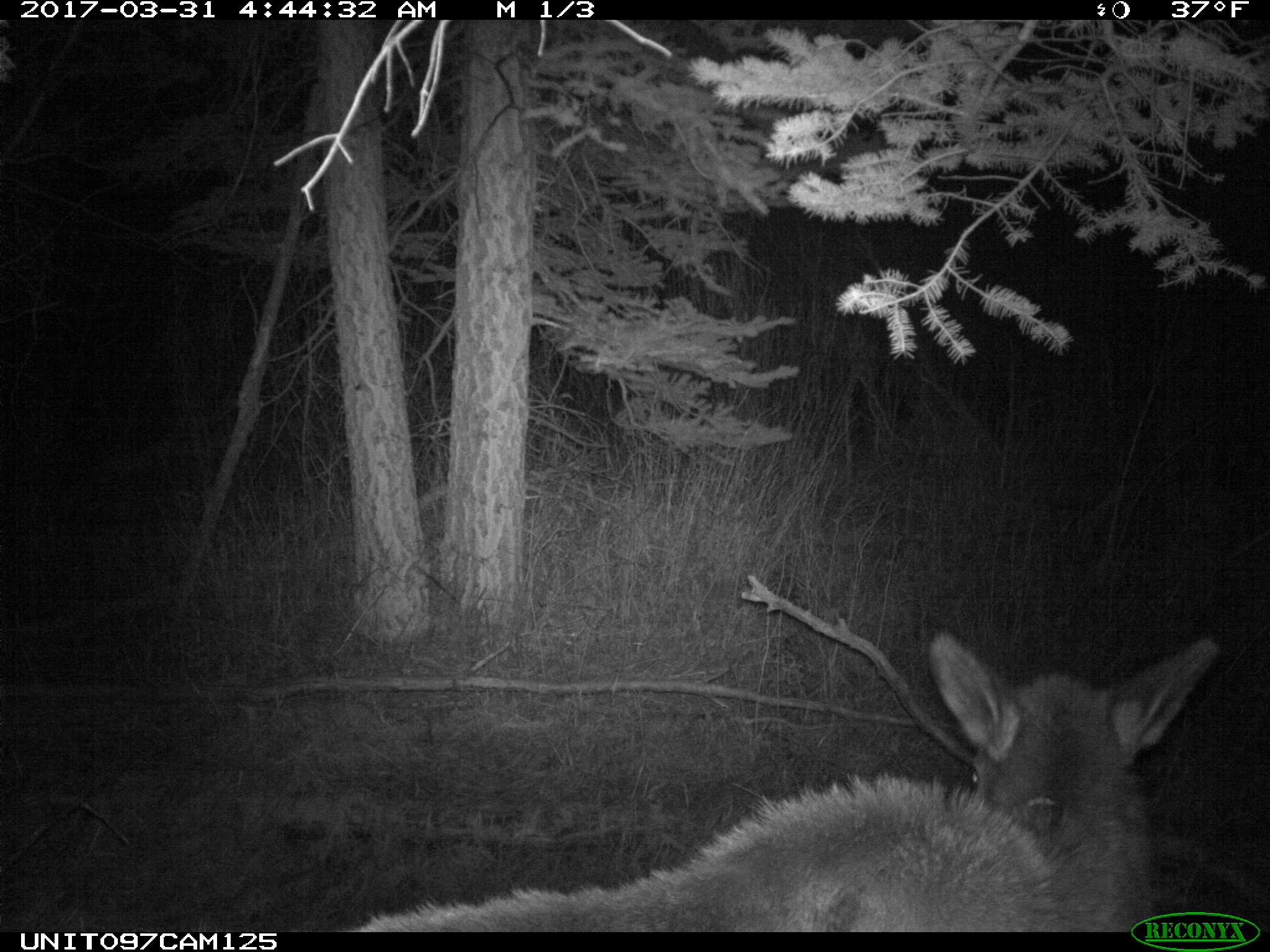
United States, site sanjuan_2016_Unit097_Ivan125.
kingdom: Animalia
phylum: Chordata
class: Mammalia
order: Artiodactyla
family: Cervidae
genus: Cervus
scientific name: Cervus elaphus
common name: red deer